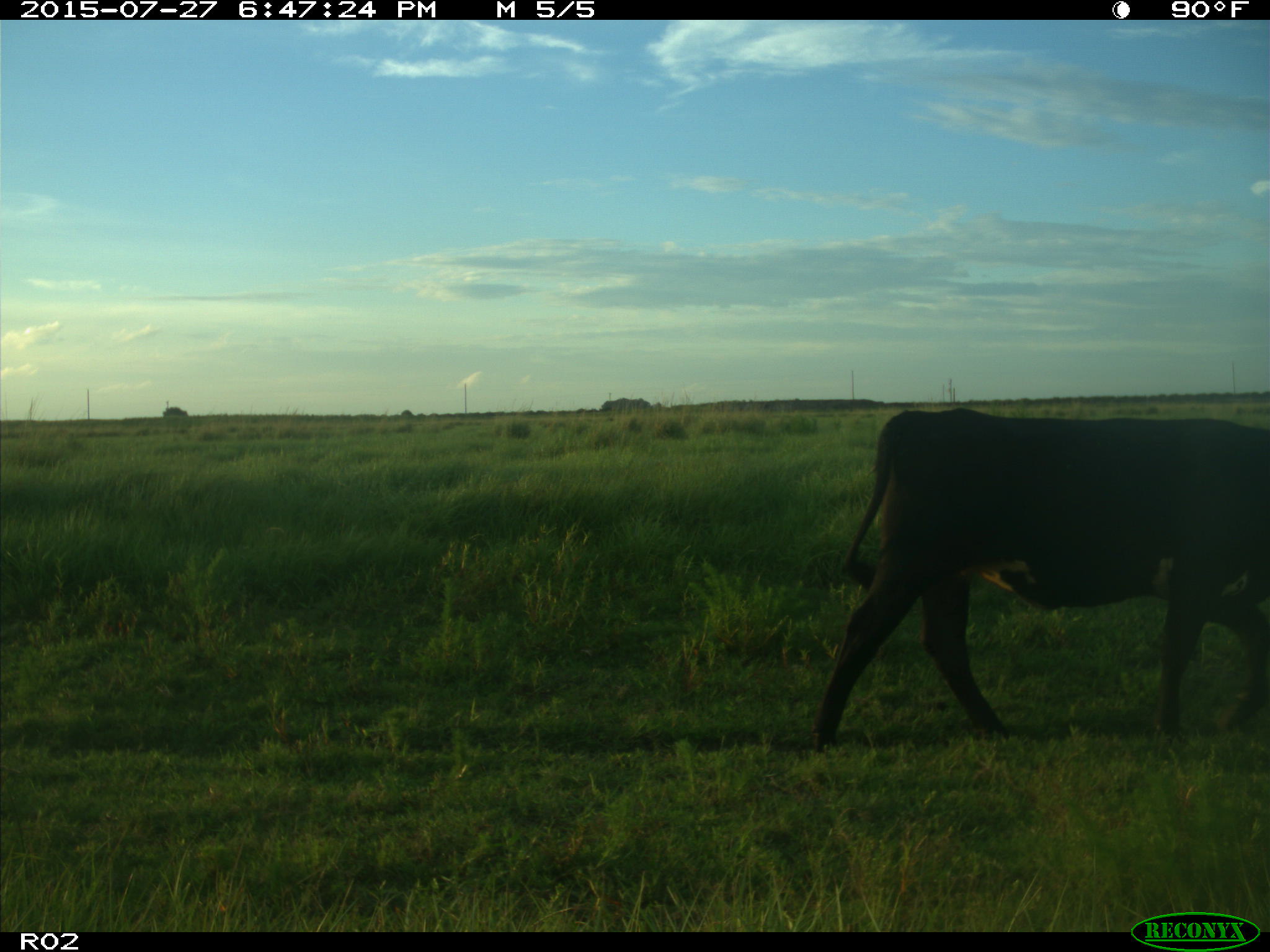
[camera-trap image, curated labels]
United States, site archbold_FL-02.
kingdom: Animalia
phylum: Chordata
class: Mammalia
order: Artiodactyla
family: Bovidae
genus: Bos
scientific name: Bos taurus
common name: domestic cow